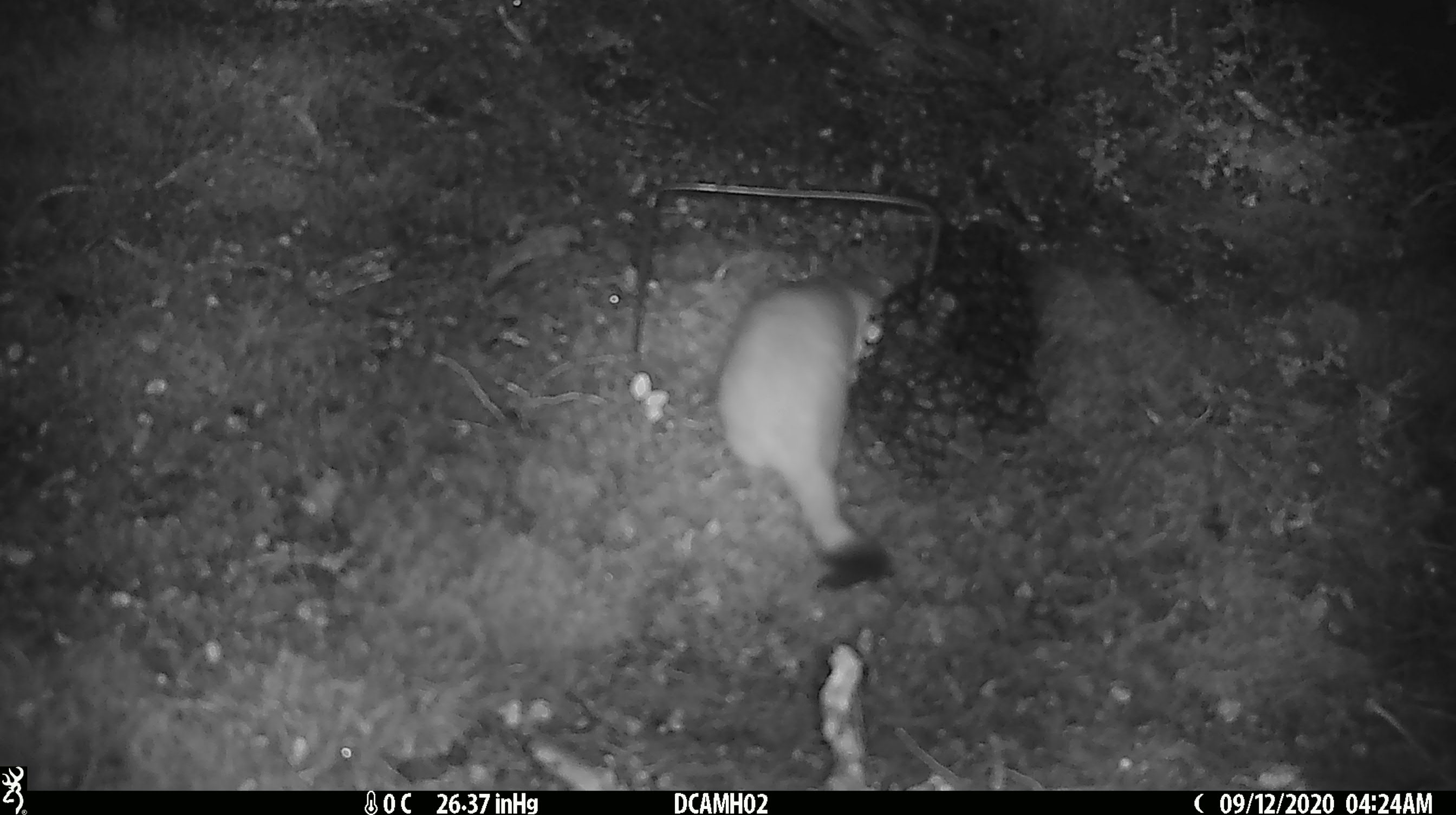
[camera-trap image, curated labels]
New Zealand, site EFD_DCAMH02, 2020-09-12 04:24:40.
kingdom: Animalia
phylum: Chordata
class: Mammalia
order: Carnivora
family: Mustelidae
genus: Mustela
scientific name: Mustela erminea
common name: stoat